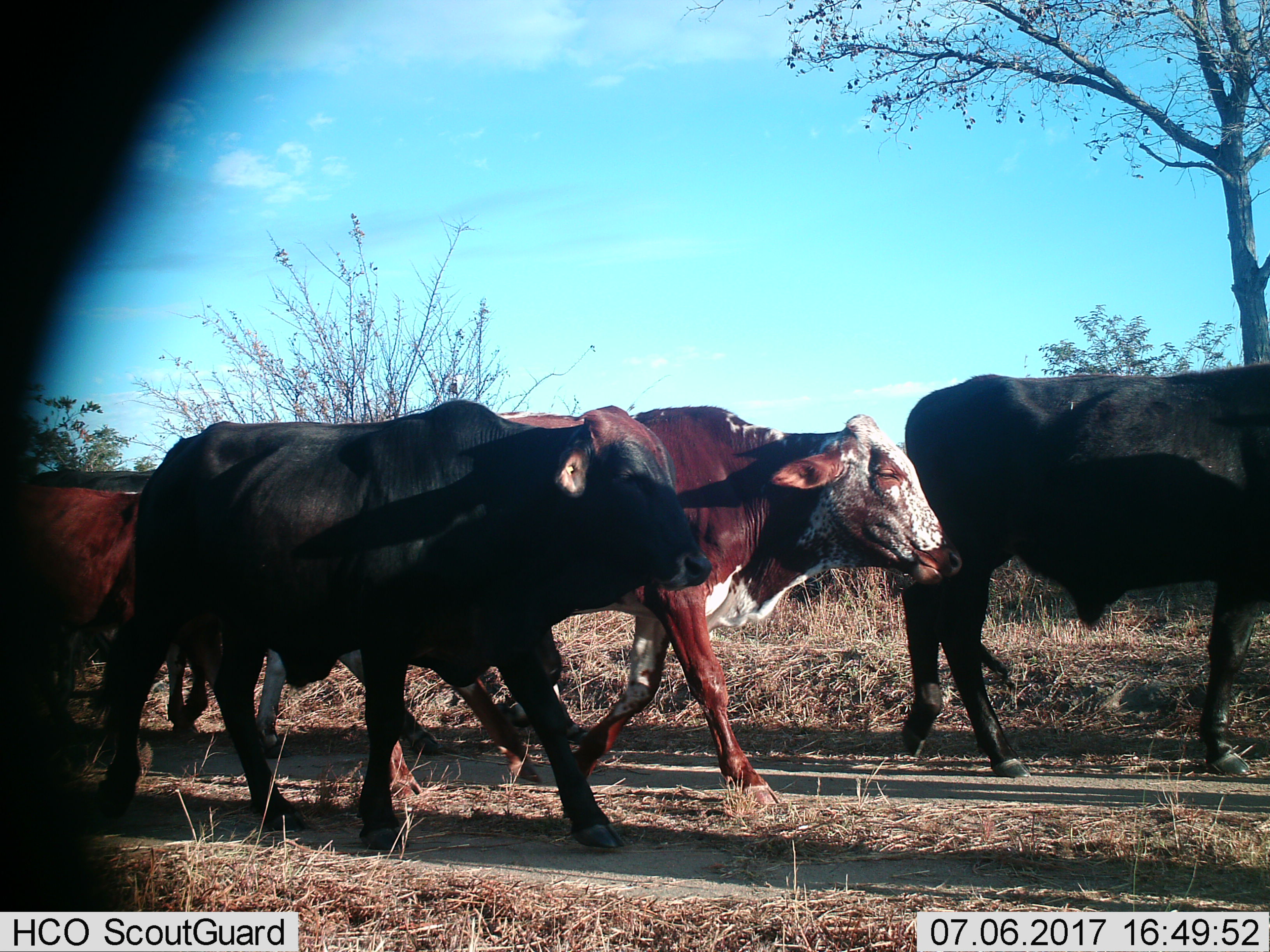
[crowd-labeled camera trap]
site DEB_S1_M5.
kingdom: Animalia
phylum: Chordata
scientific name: Vertebrata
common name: domestic animal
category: domesticanimal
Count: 5.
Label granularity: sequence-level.